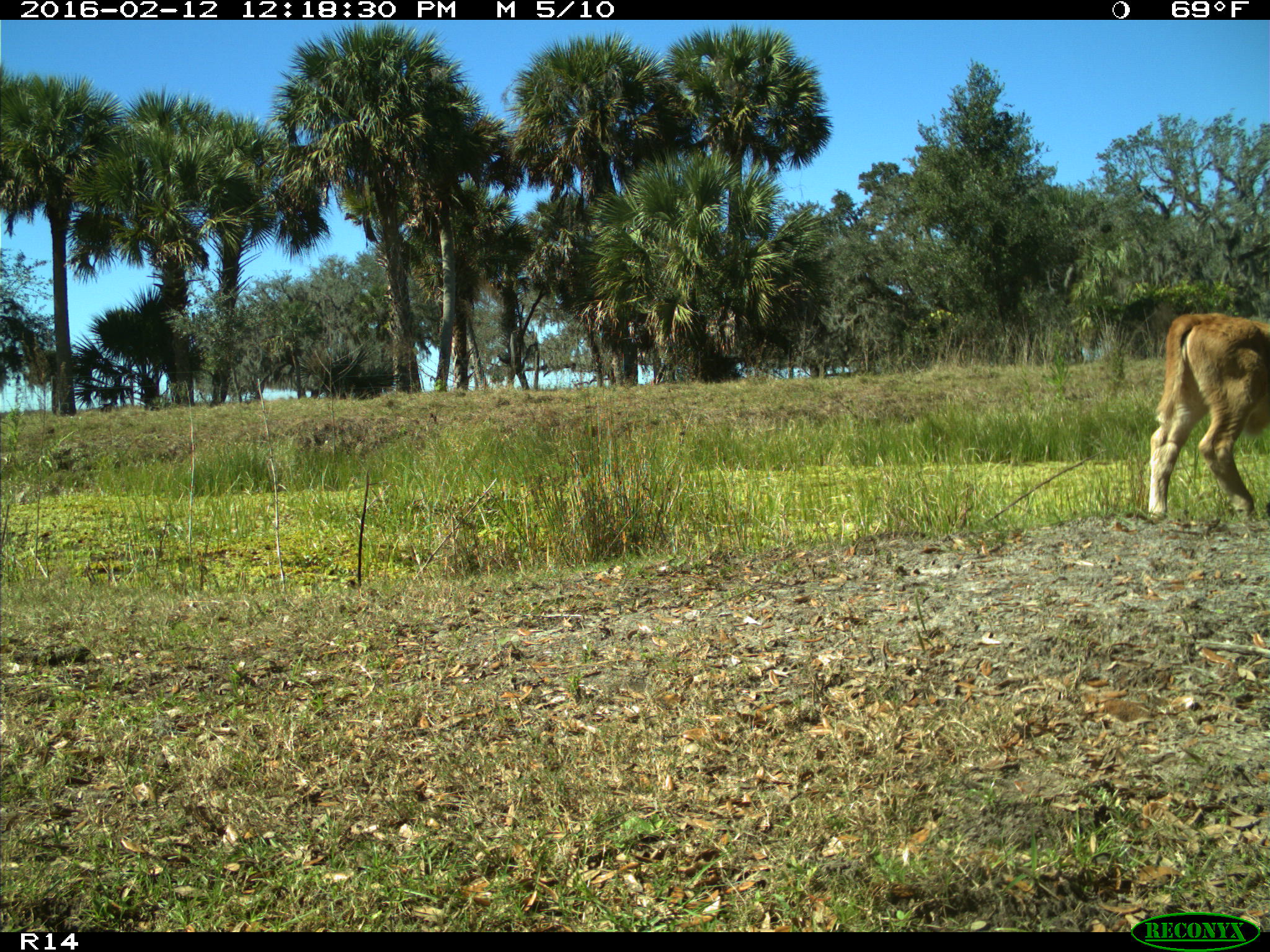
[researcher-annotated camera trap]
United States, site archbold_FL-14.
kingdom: Animalia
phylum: Chordata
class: Mammalia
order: Artiodactyla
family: Bovidae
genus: Bos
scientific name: Bos taurus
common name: domestic cow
Bos taurus (domestic cow).